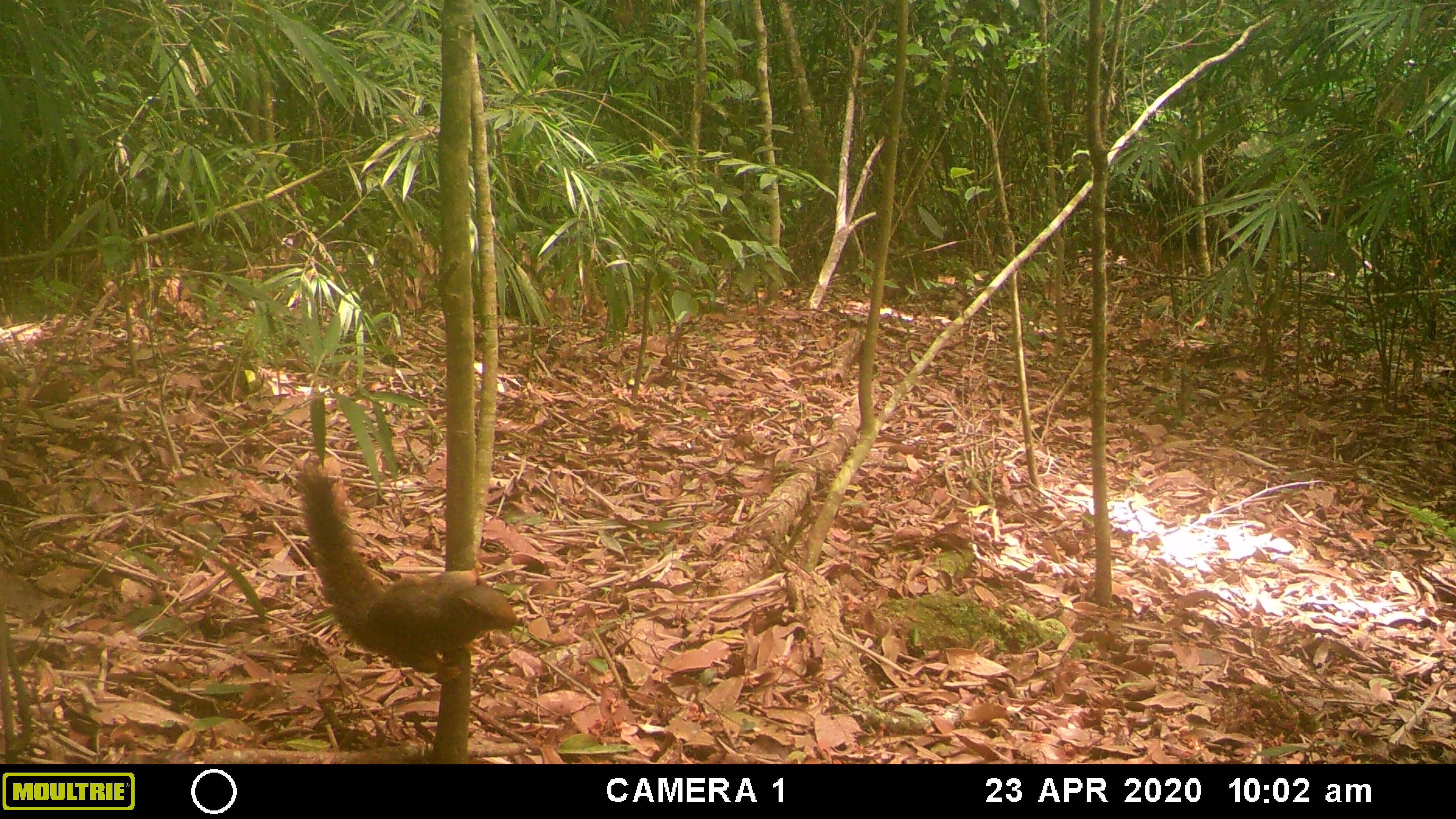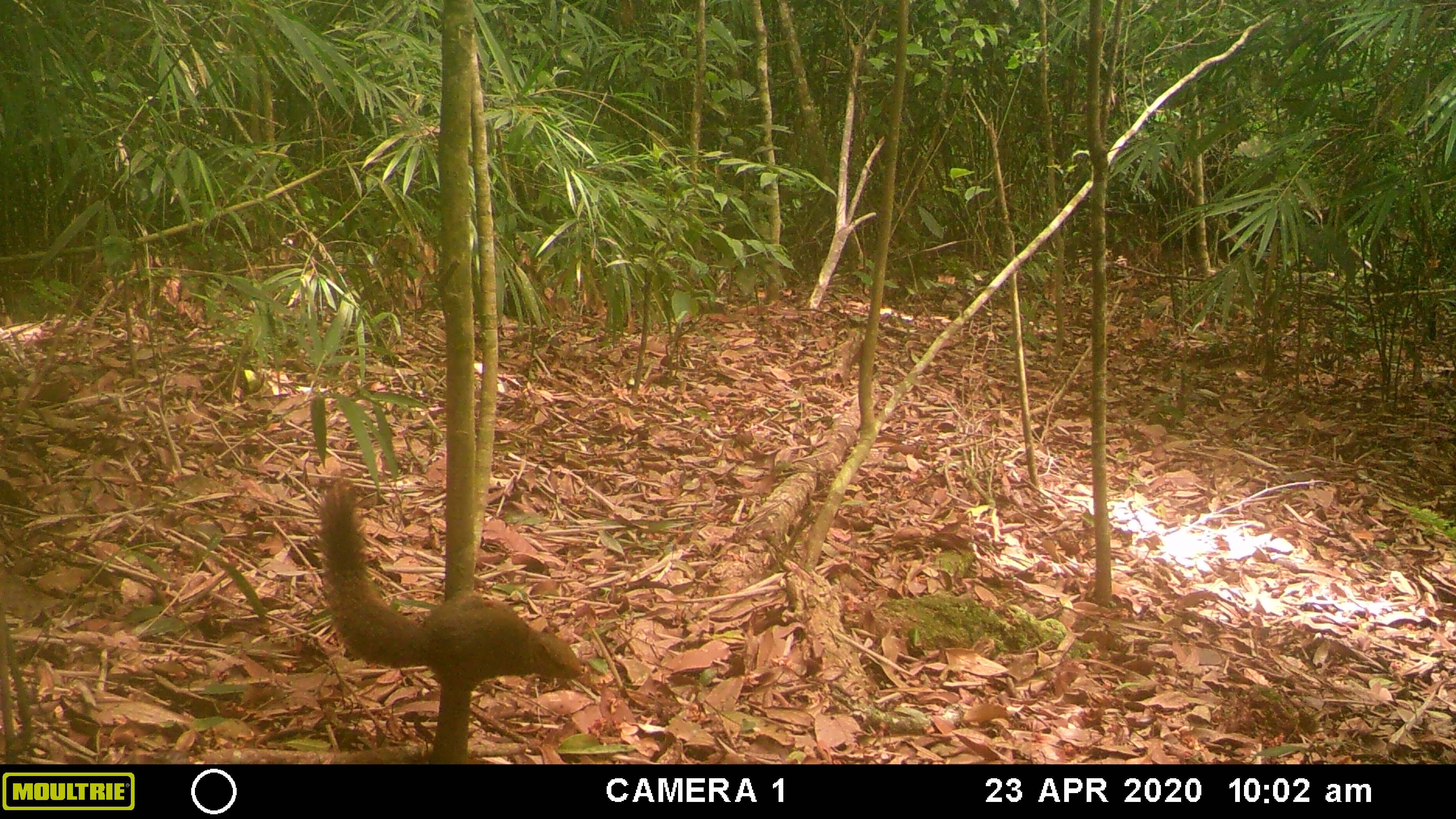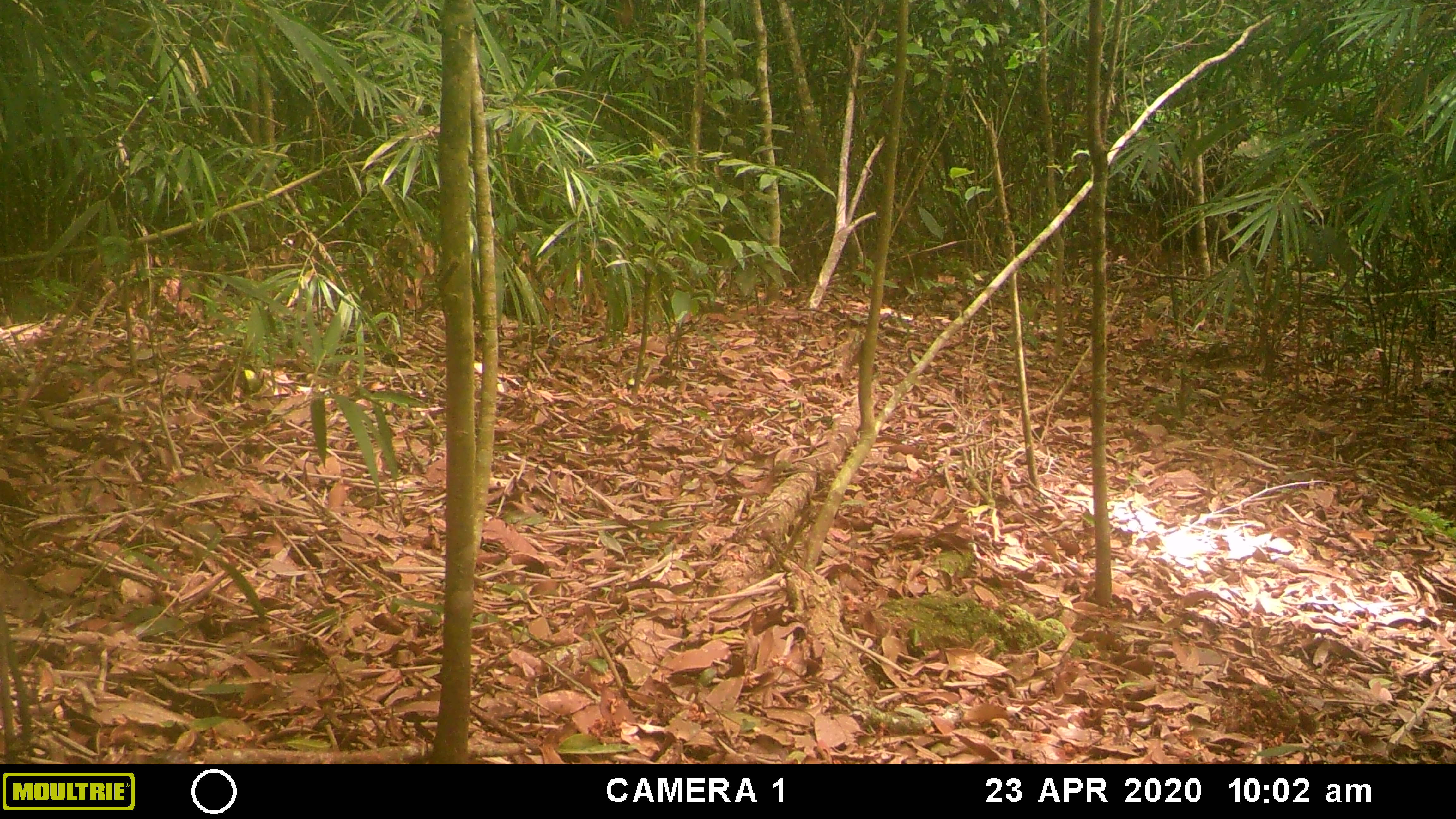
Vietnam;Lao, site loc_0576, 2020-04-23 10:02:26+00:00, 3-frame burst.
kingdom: Animalia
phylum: Chordata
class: Mammalia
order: Rodentia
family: Sciuridae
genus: Callosciurus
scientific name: Callosciurus erythraeus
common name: pallas's squirrel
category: pallass squirrel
Pallass squirrel (pallas's squirrel) (Callosciurus erythraeus). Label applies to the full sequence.